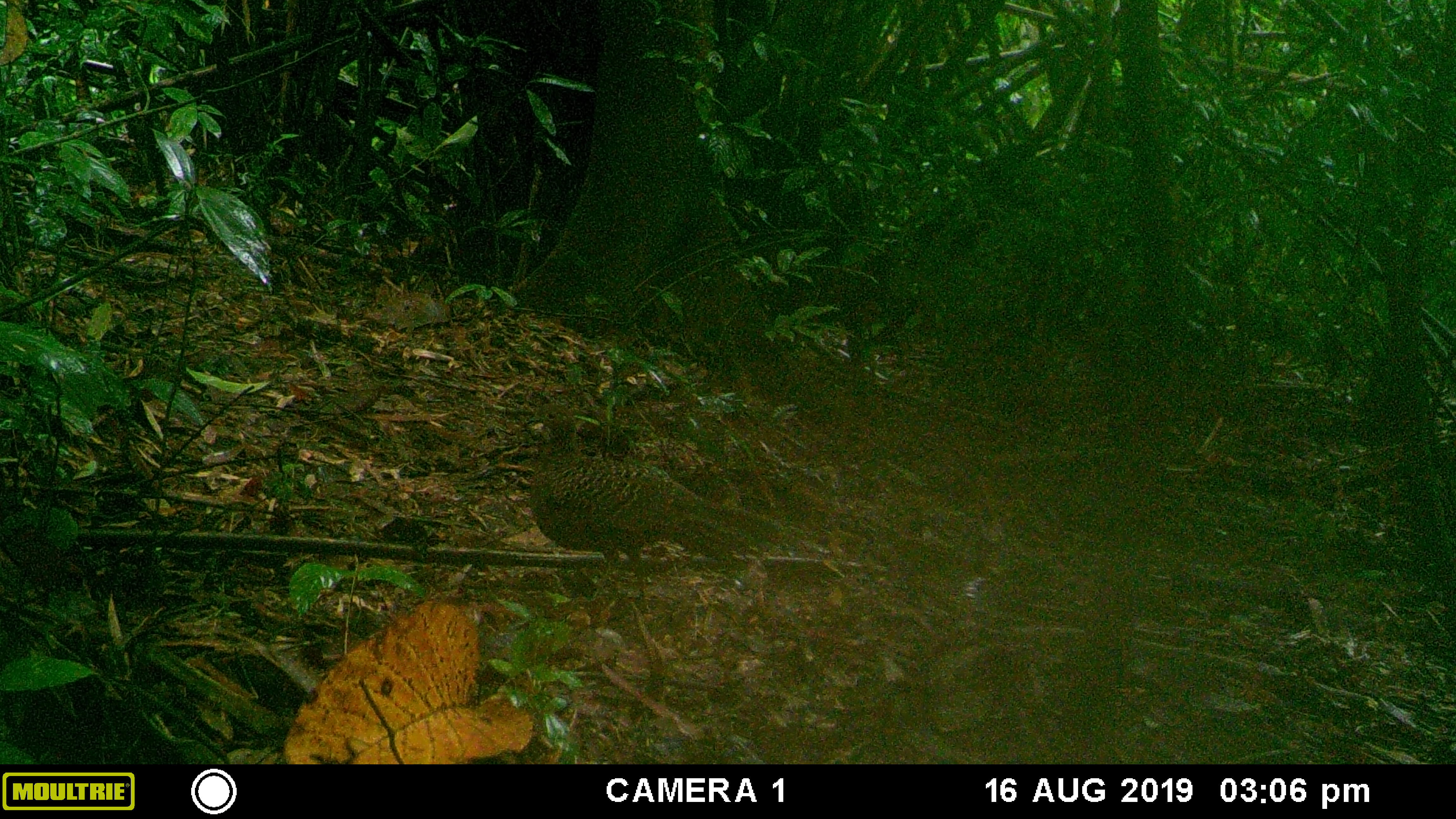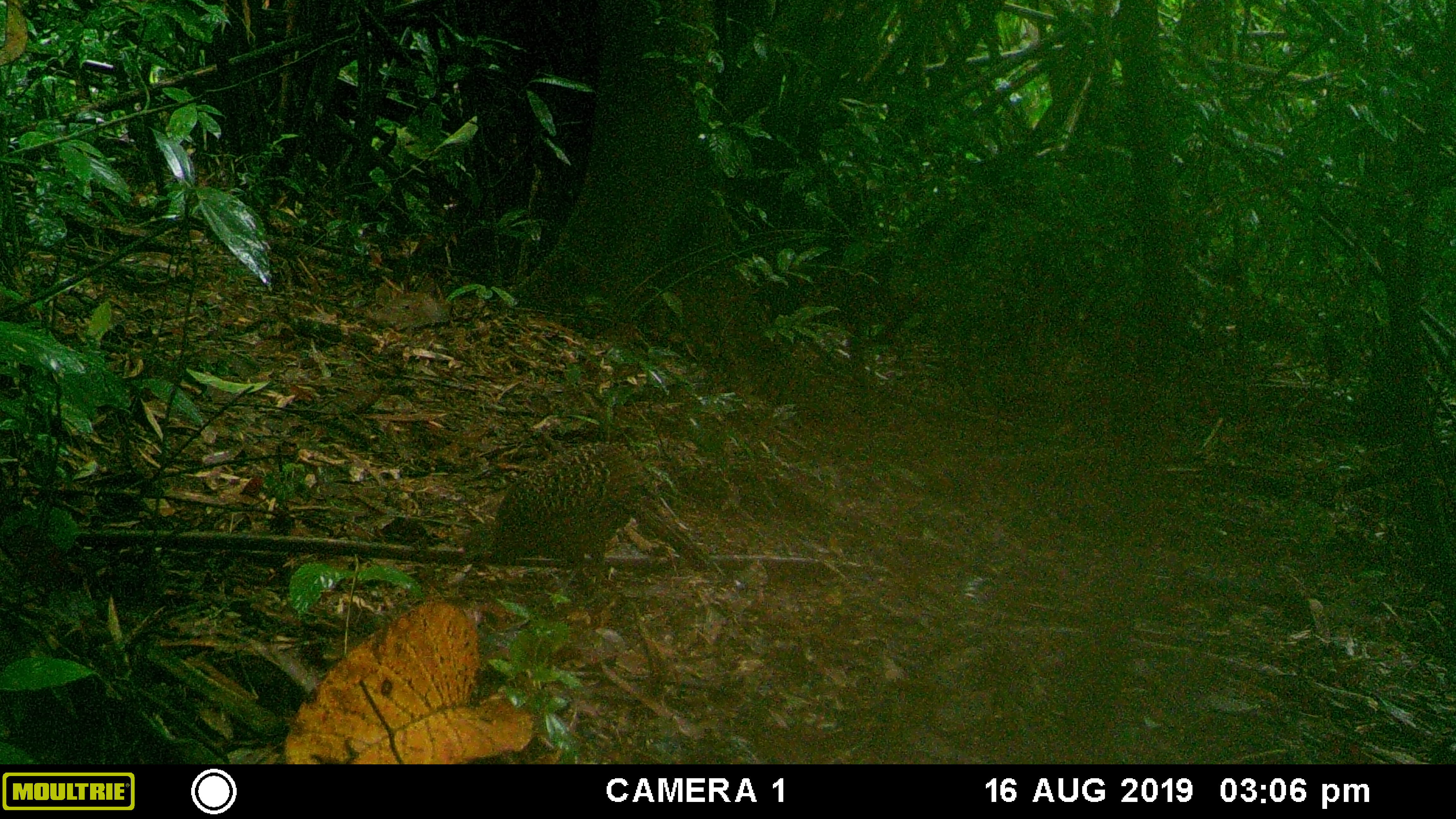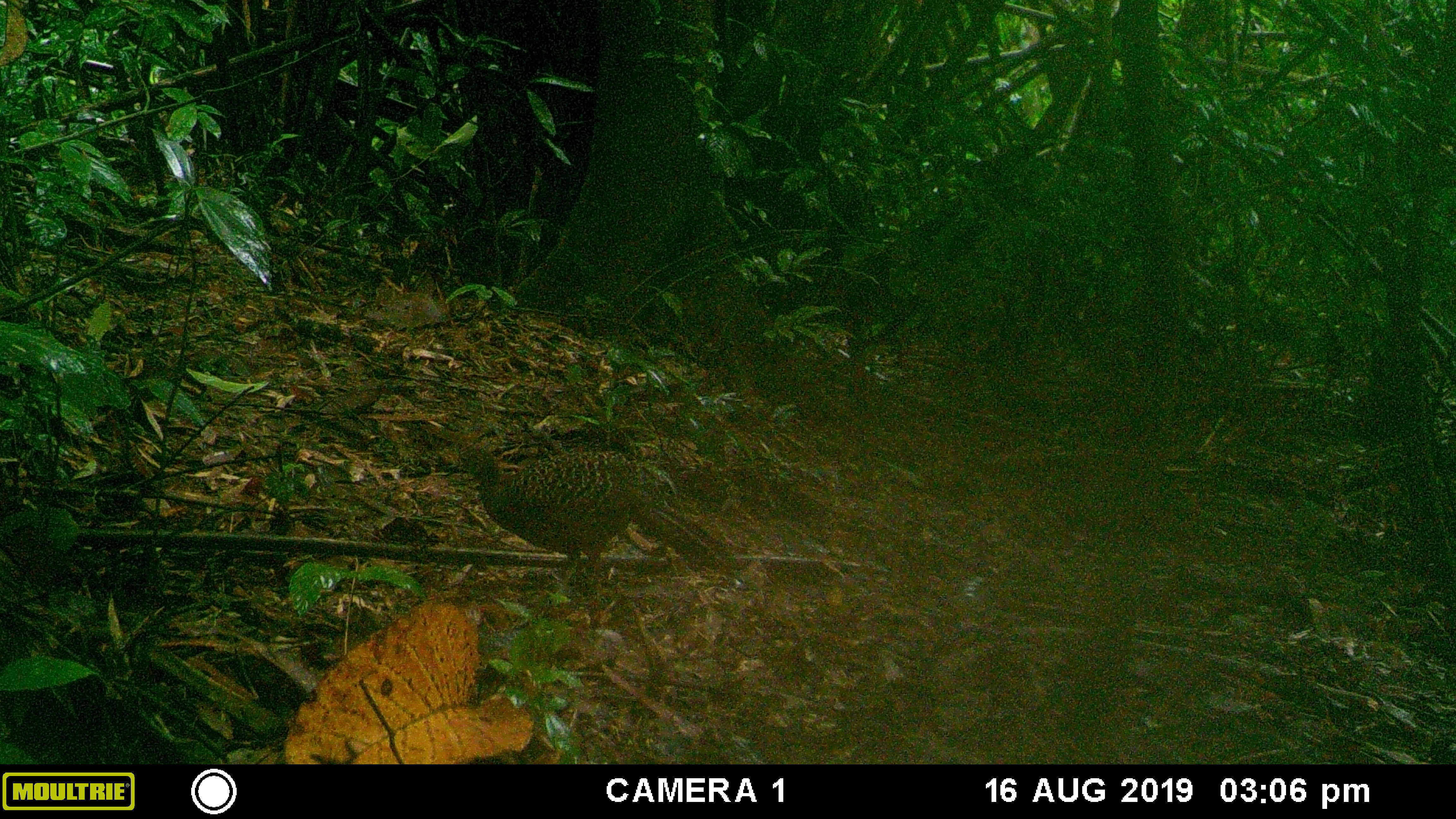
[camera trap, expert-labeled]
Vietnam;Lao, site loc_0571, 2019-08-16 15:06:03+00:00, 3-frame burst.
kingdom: Animalia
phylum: Chordata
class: Aves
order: Galliformes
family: Phasianidae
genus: Polyplectron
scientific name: Polyplectron bicalcaratum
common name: gray peacock-pheasant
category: grey peacock pheasant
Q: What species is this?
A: Grey peacock pheasant (gray peacock-pheasant) (Polyplectron bicalcaratum).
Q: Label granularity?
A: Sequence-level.